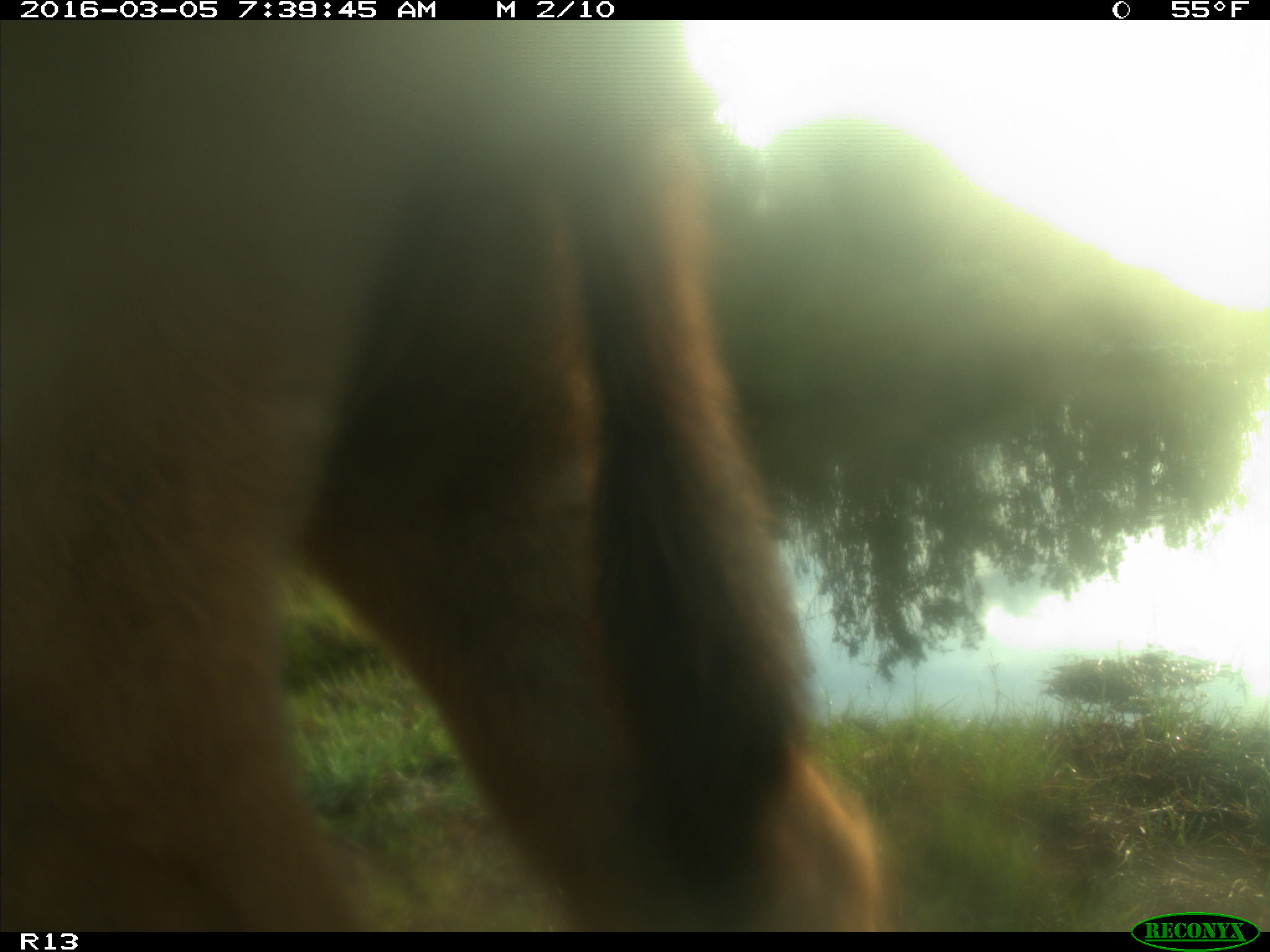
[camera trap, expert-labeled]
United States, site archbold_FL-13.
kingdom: Animalia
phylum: Chordata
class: Mammalia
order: Artiodactyla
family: Bovidae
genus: Bos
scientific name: Bos taurus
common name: domestic cow